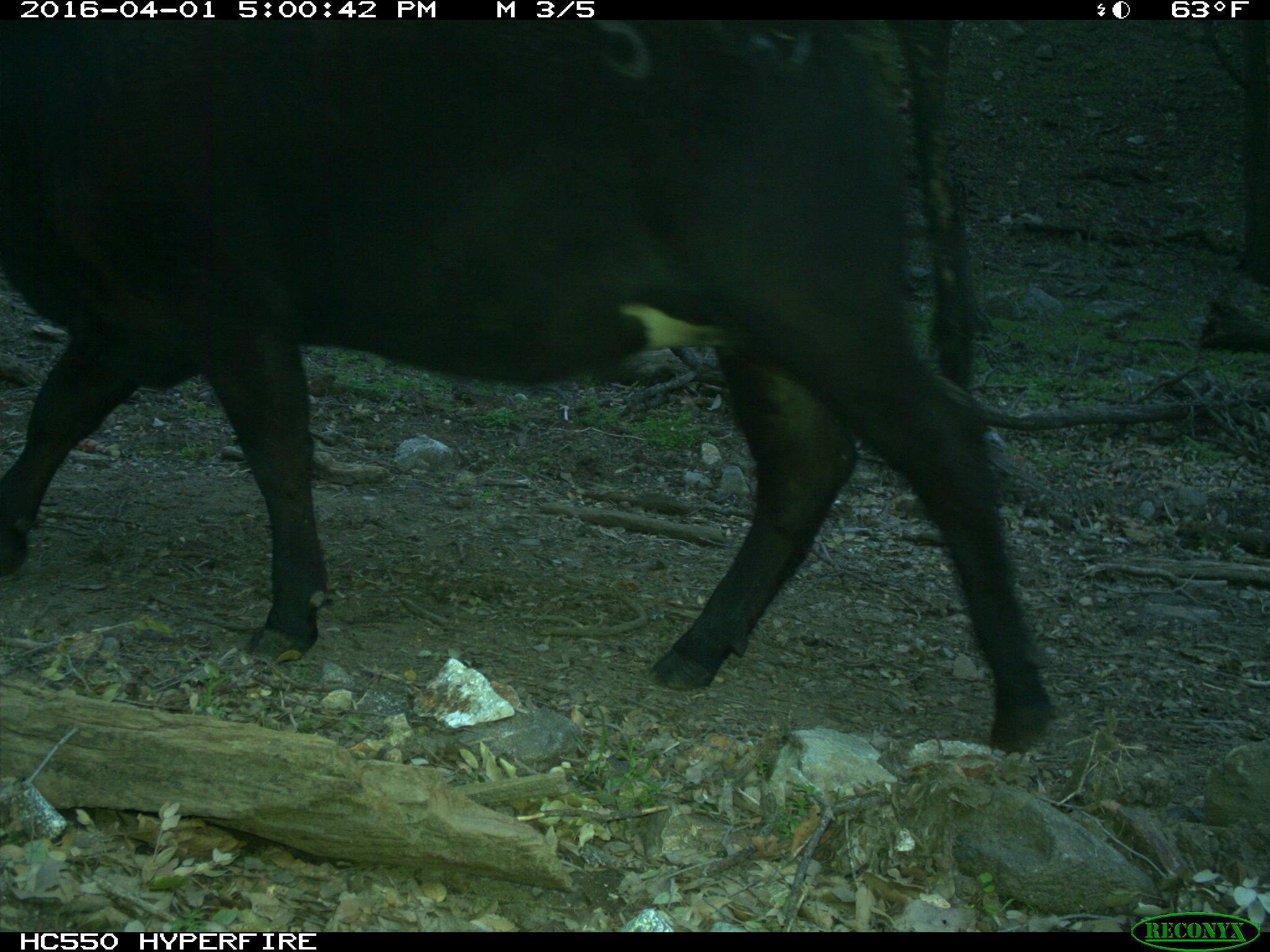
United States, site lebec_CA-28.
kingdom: Animalia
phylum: Chordata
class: Mammalia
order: Artiodactyla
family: Bovidae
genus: Bos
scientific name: Bos taurus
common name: domestic cow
Bos taurus (domestic cow).